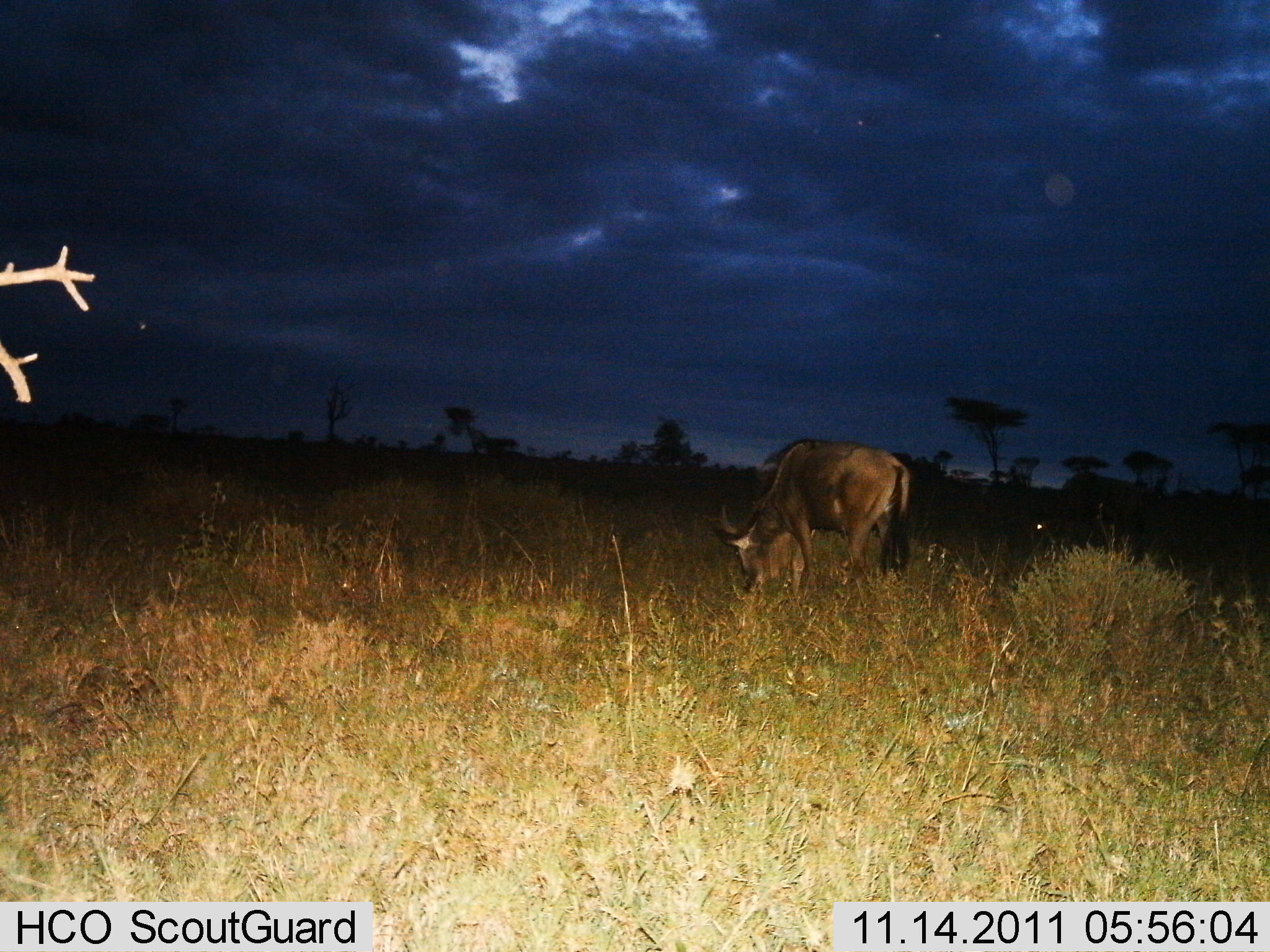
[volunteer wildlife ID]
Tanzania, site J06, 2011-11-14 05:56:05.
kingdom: Animalia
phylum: Chordata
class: Mammalia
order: Artiodactyla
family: Bovidae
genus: Connochaetes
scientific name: Connochaetes taurinus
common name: blue wildebeest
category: wildebeest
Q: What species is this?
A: Wildebeest (blue wildebeest) (Connochaetes taurinus).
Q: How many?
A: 1.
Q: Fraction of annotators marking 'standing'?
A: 27%.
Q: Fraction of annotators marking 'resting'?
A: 0%.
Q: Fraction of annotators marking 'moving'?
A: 0%.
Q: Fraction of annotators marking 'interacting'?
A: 0%.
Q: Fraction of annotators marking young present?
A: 0%.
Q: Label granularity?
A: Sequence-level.